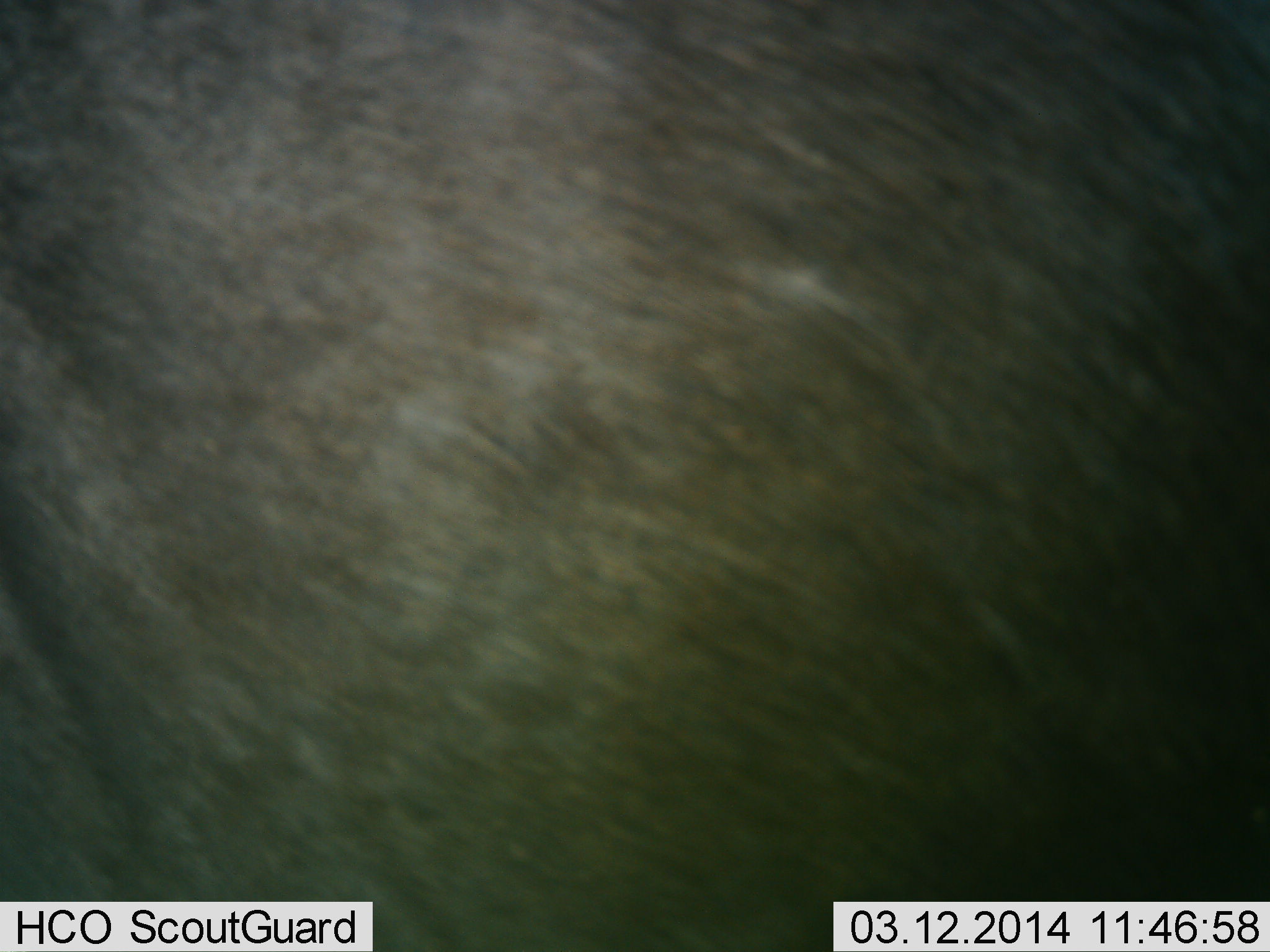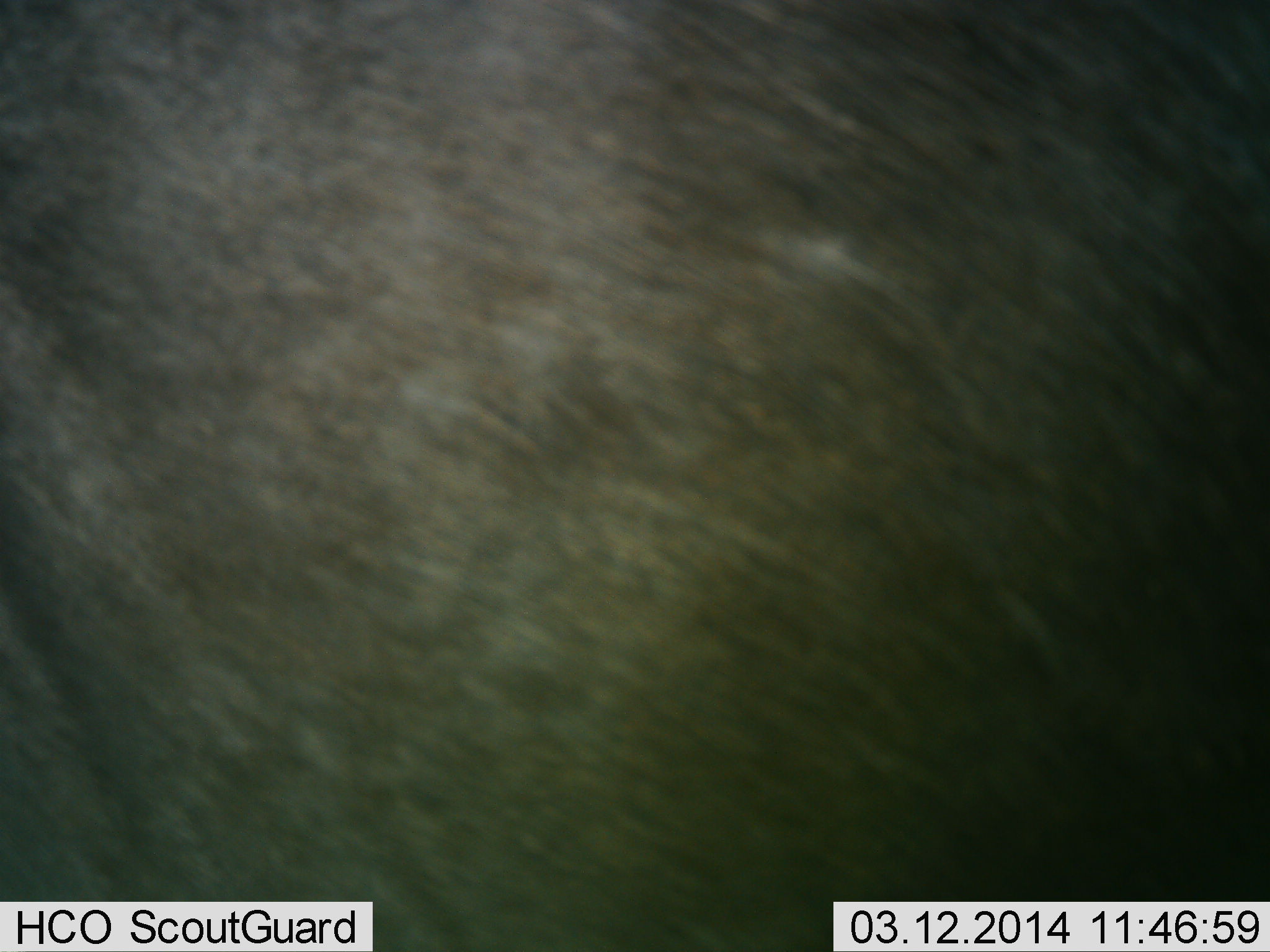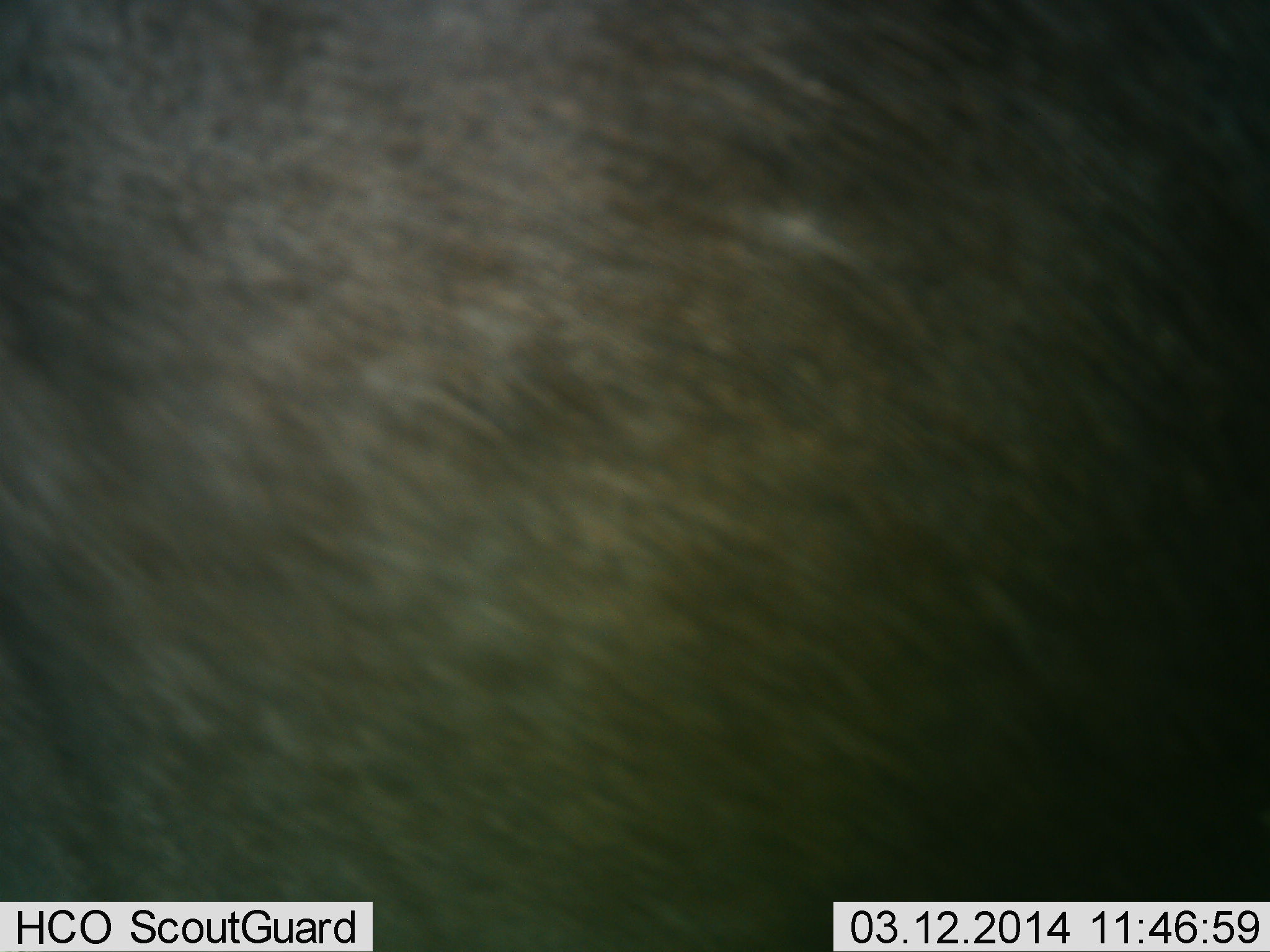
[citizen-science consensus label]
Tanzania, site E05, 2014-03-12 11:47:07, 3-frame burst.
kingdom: Animalia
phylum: Chordata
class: Mammalia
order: Artiodactyla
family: Bovidae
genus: Connochaetes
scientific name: Connochaetes taurinus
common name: blue wildebeest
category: wildebeest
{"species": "wildebeest (blue wildebeest) (Connochaetes taurinus)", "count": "1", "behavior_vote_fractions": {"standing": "90%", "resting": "0%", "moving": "10%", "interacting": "0%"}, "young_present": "0%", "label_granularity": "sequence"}